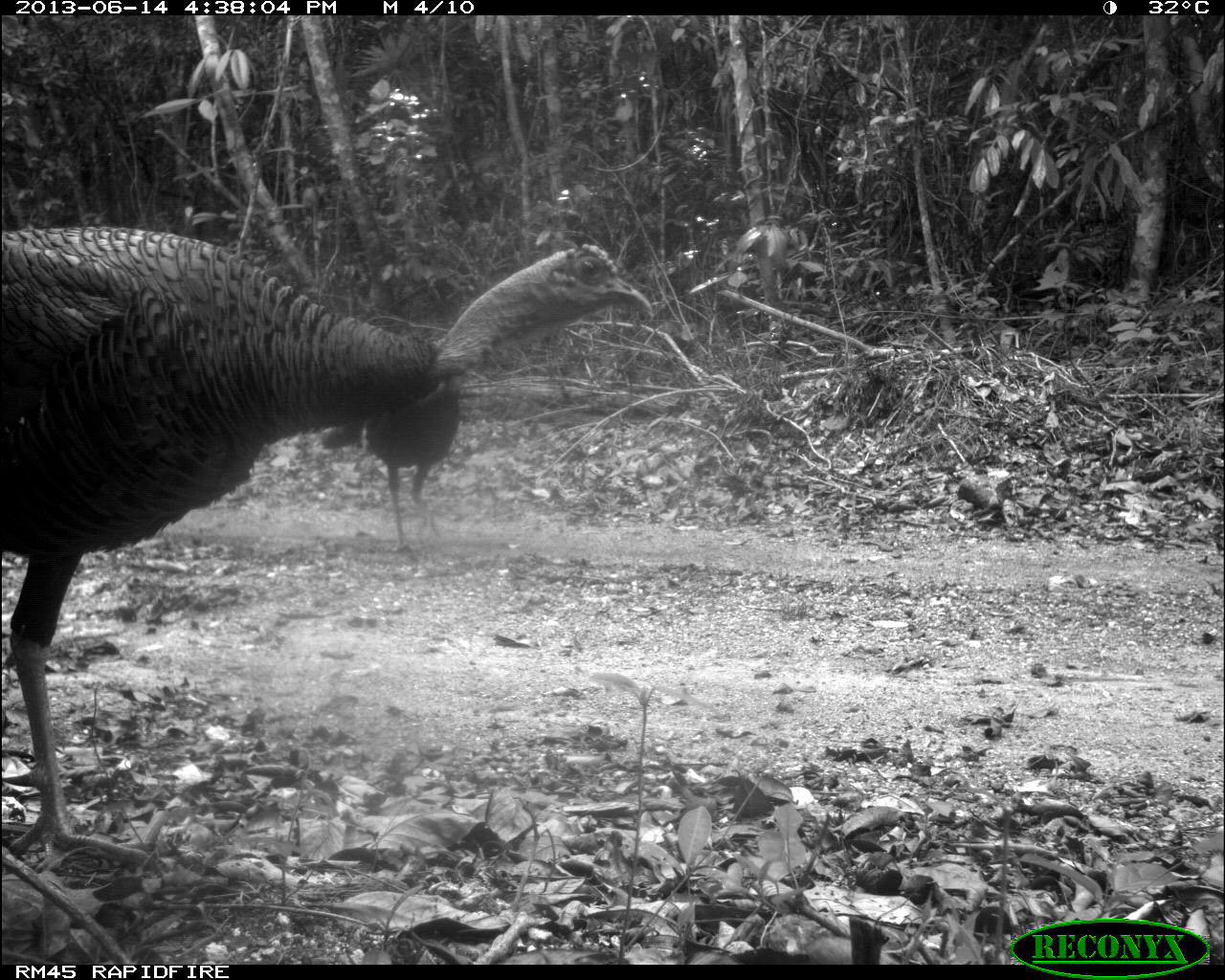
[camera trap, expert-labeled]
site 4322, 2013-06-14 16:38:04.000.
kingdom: Animalia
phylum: Chordata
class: Aves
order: Galliformes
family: Phasianidae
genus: Meleagris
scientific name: Meleagris ocellata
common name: ocellated turkey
Meleagris ocellata (ocellated turkey), count 3.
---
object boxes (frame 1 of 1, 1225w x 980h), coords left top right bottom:
meleagris ocellata: 0 227 652 858; 322 377 462 551